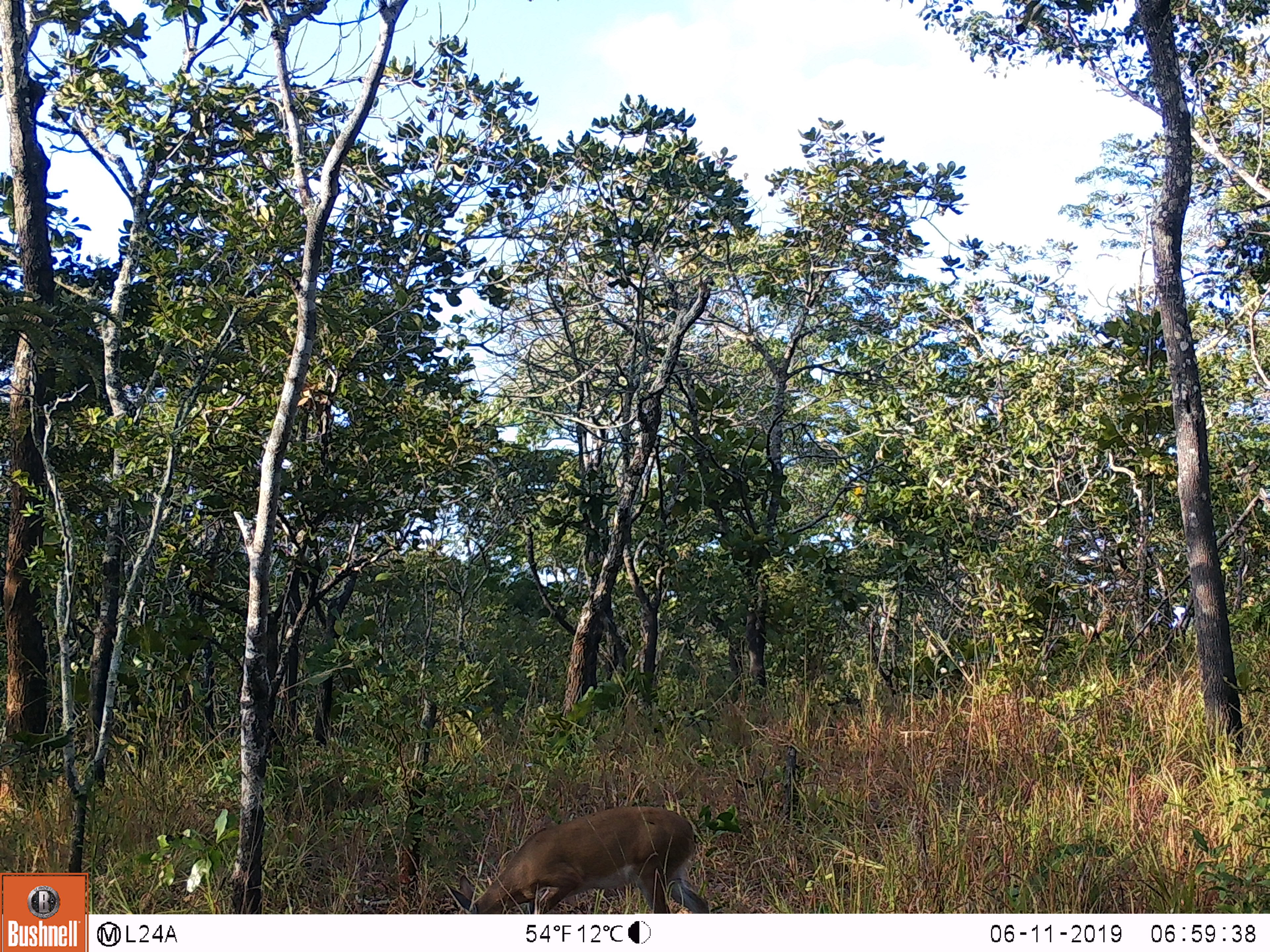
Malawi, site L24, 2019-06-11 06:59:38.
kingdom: Animalia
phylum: Chordata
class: Mammalia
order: Artiodactyla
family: Bovidae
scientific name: Antilopinae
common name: small antelope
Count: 1.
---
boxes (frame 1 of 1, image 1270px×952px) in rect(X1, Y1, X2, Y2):
small antelope: rect(425, 792, 744, 910)